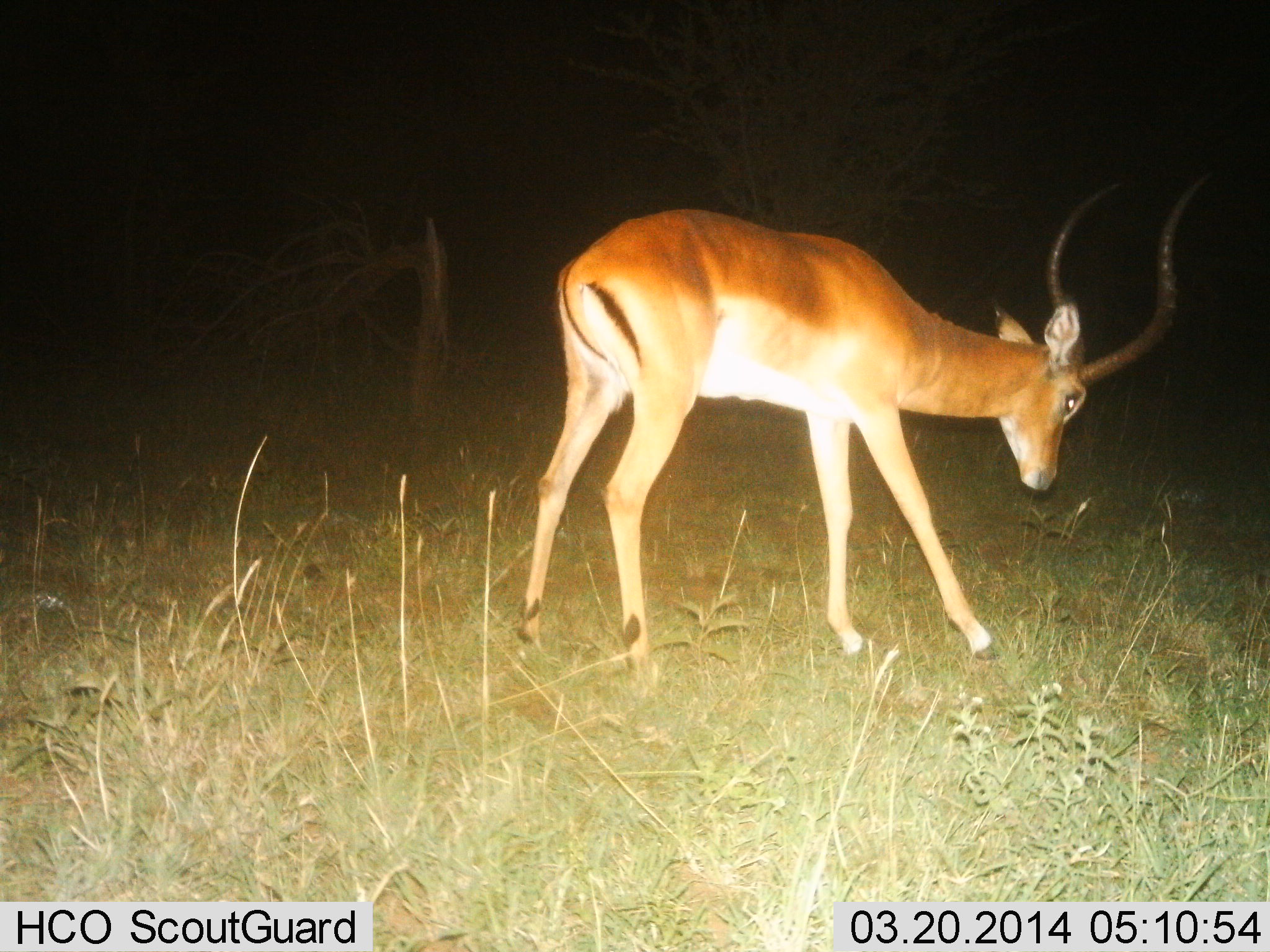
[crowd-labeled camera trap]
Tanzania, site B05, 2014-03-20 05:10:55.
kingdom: Animalia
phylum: Chordata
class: Mammalia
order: Artiodactyla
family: Bovidae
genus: Aepyceros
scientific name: Aepyceros melampus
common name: impala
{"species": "impala (Aepyceros melampus)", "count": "1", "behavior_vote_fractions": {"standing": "80%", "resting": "0%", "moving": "10%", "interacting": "0%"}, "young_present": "0%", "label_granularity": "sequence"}